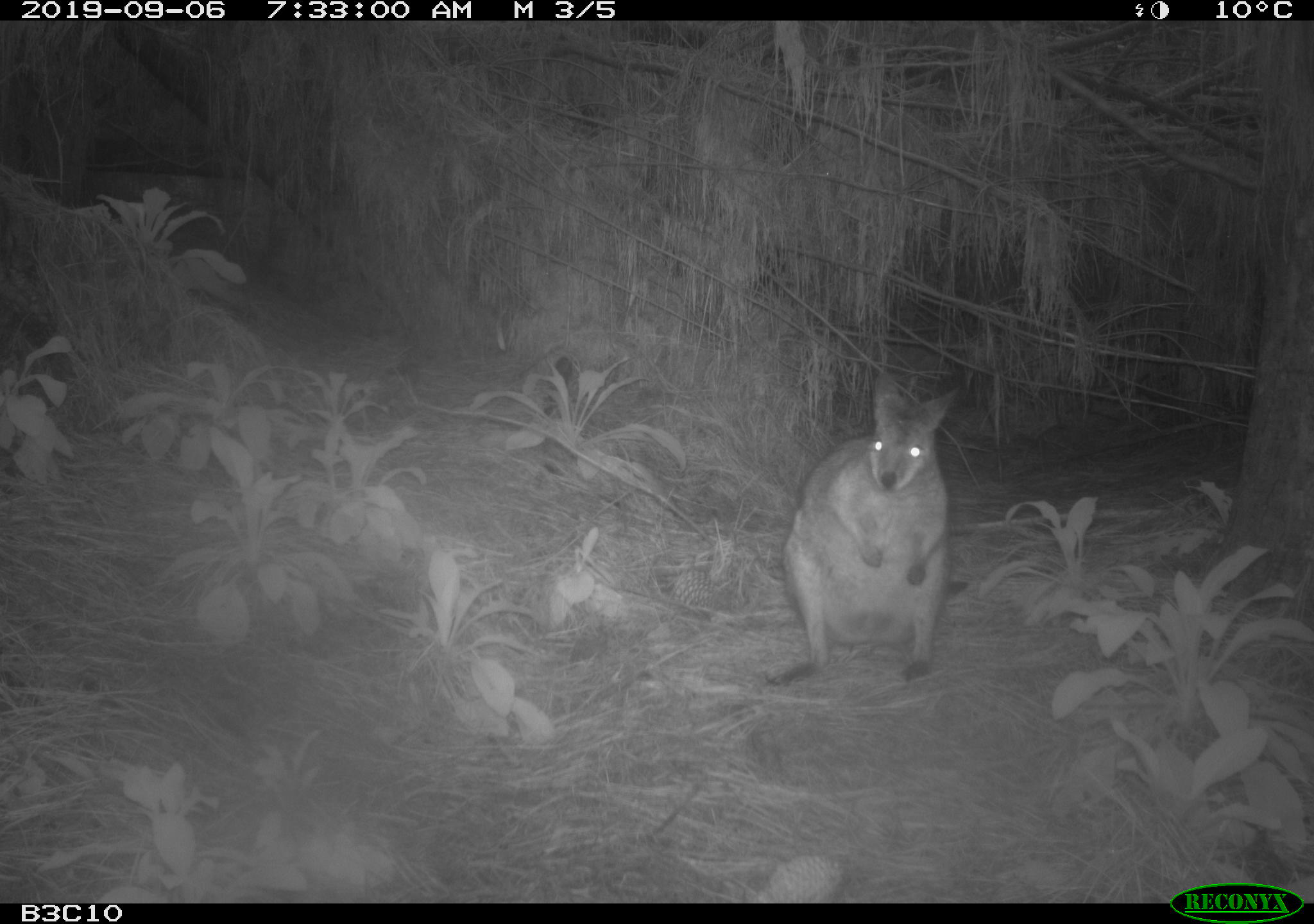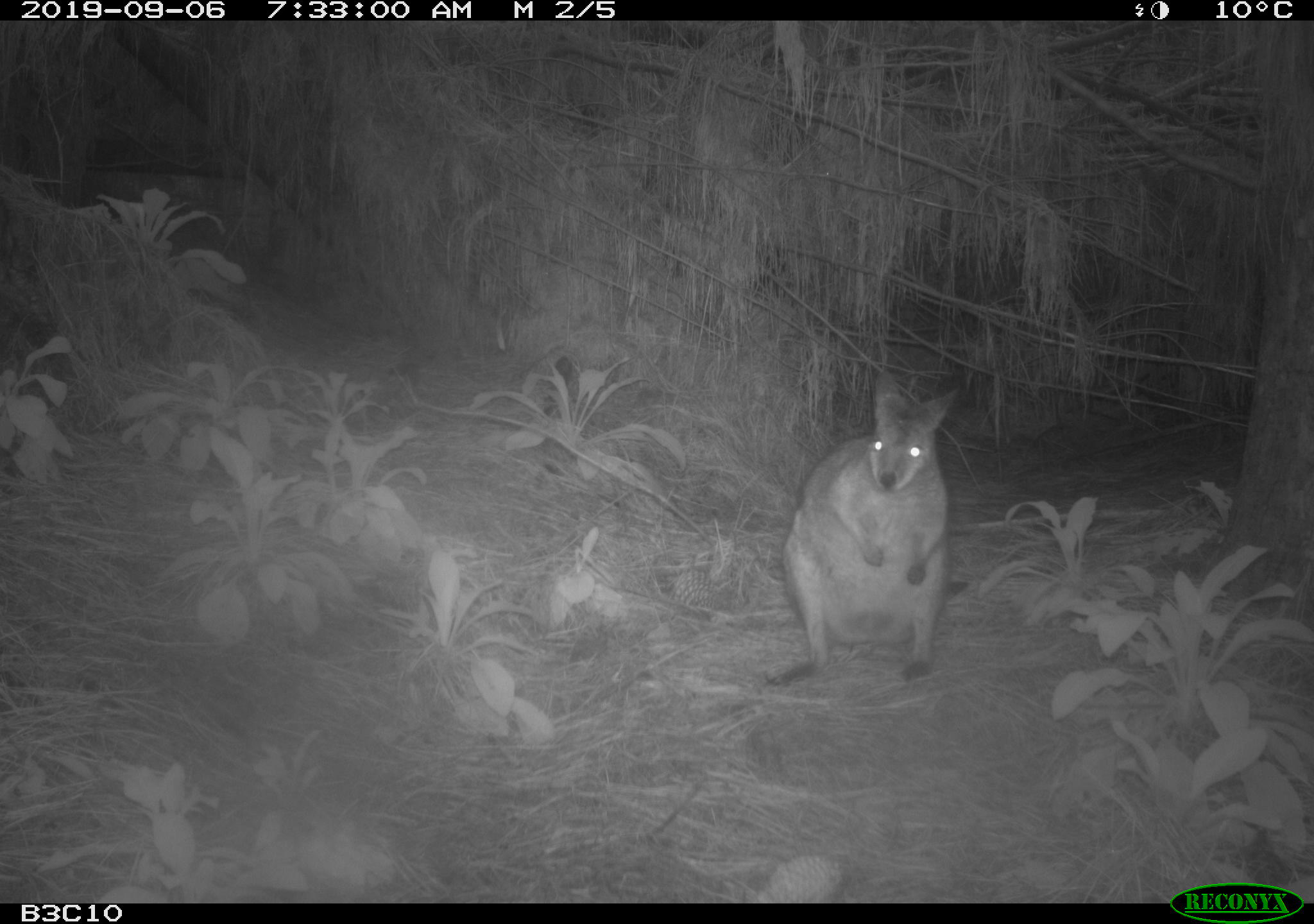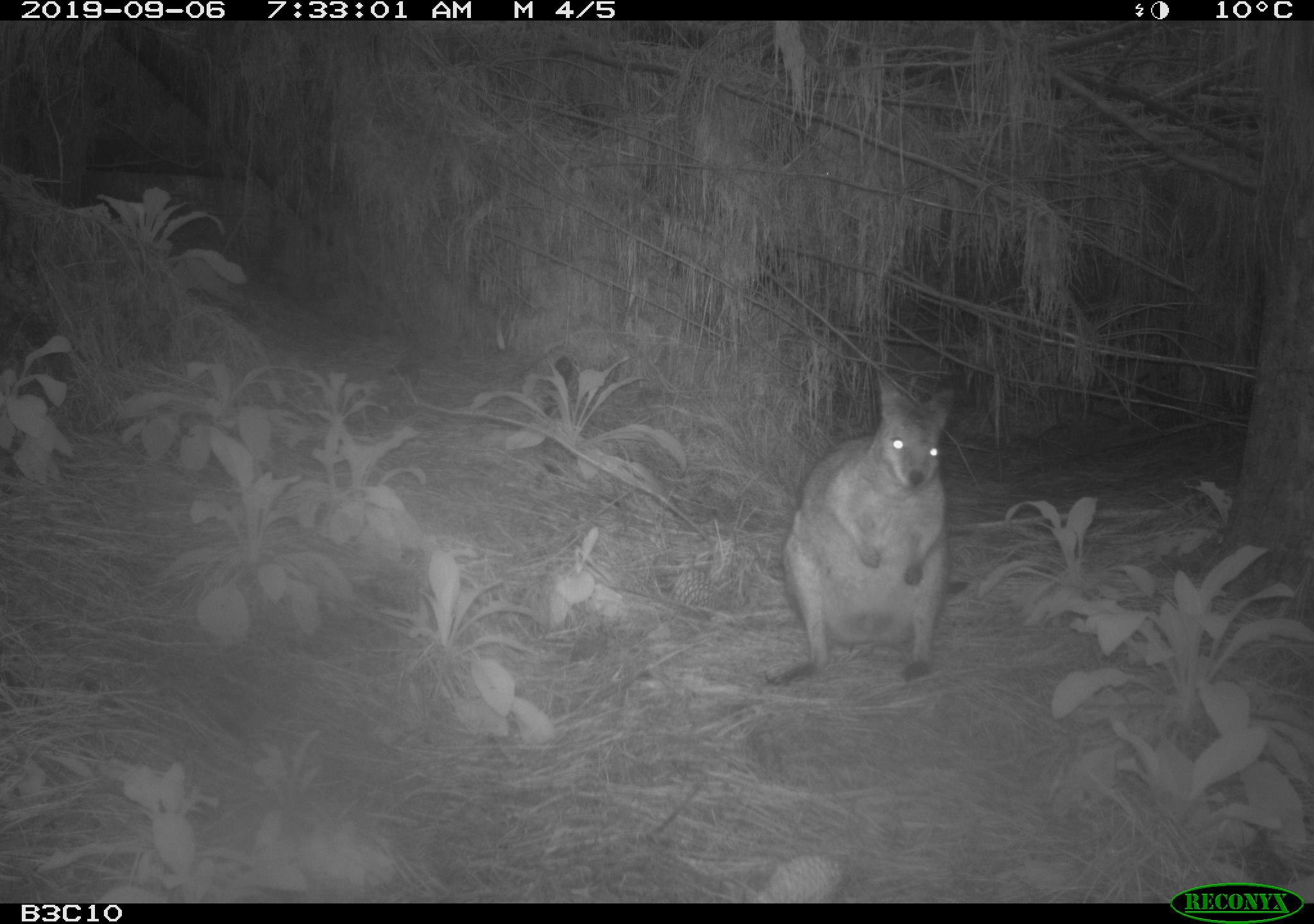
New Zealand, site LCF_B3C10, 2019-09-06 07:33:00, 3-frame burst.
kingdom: Animalia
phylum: Chordata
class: Mammalia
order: Diprotodontia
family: Macropodidae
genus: Notamacropus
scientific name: Notamacropus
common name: wallaby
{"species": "wallaby (Notamacropus)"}